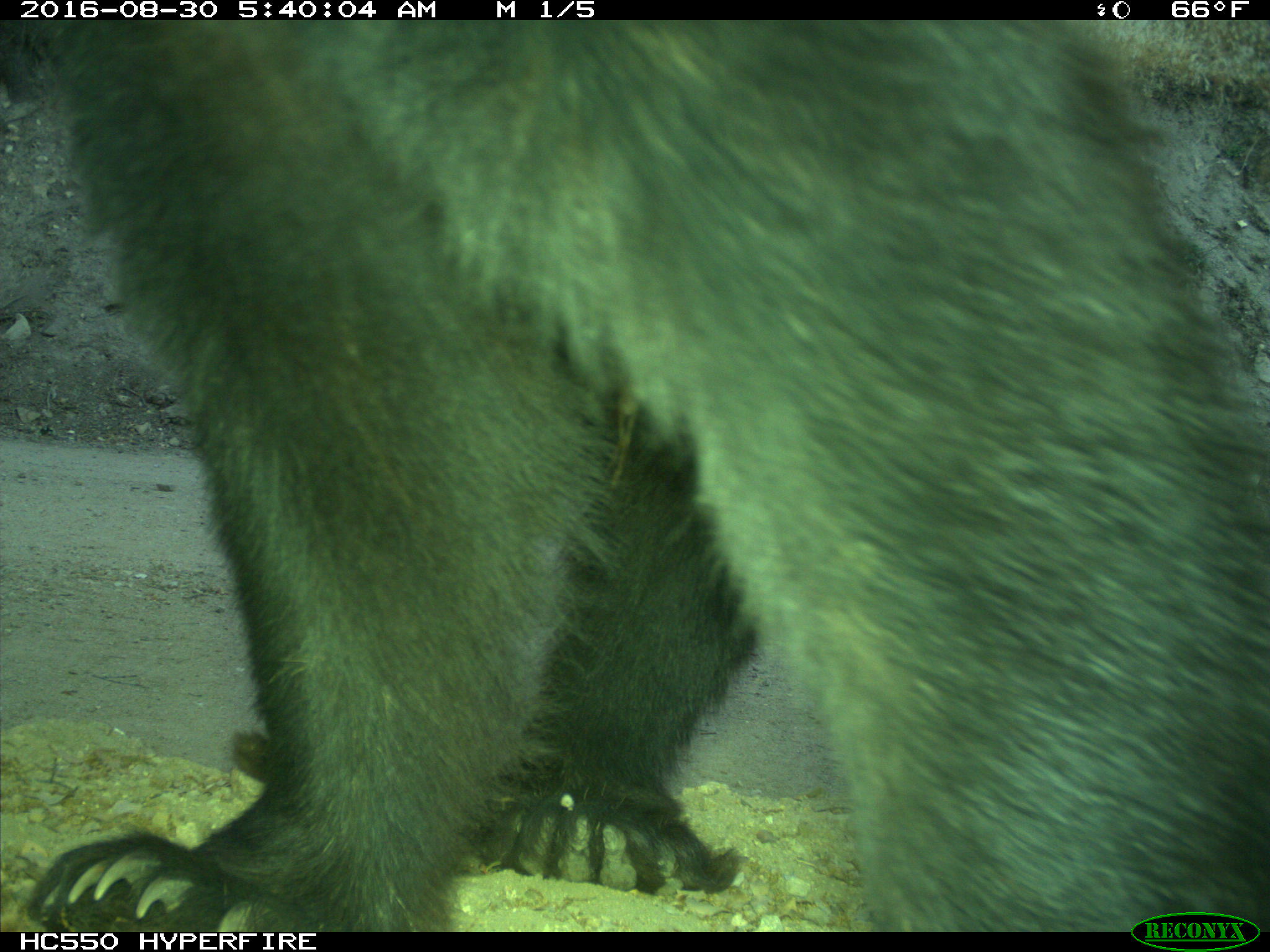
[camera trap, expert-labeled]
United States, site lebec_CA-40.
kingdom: Animalia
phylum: Chordata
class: Mammalia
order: Carnivora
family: Ursidae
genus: Ursus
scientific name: Ursus americanus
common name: american black bear